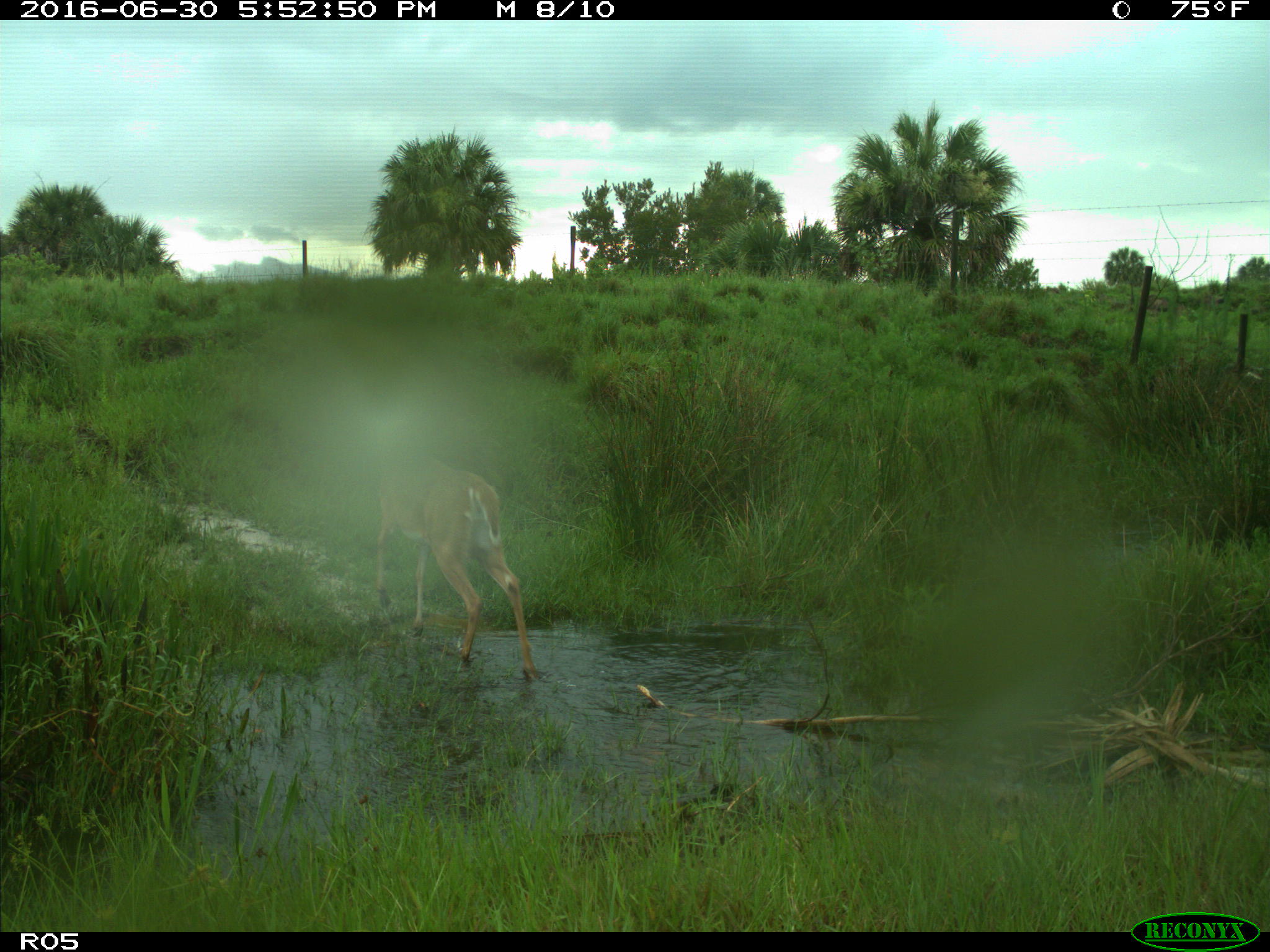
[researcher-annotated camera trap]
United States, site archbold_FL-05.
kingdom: Animalia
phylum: Chordata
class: Mammalia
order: Artiodactyla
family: Cervidae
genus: Odocoileus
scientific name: Odocoileus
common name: deer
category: unidentified deer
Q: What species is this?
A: Unidentified deer (deer) (Odocoileus).